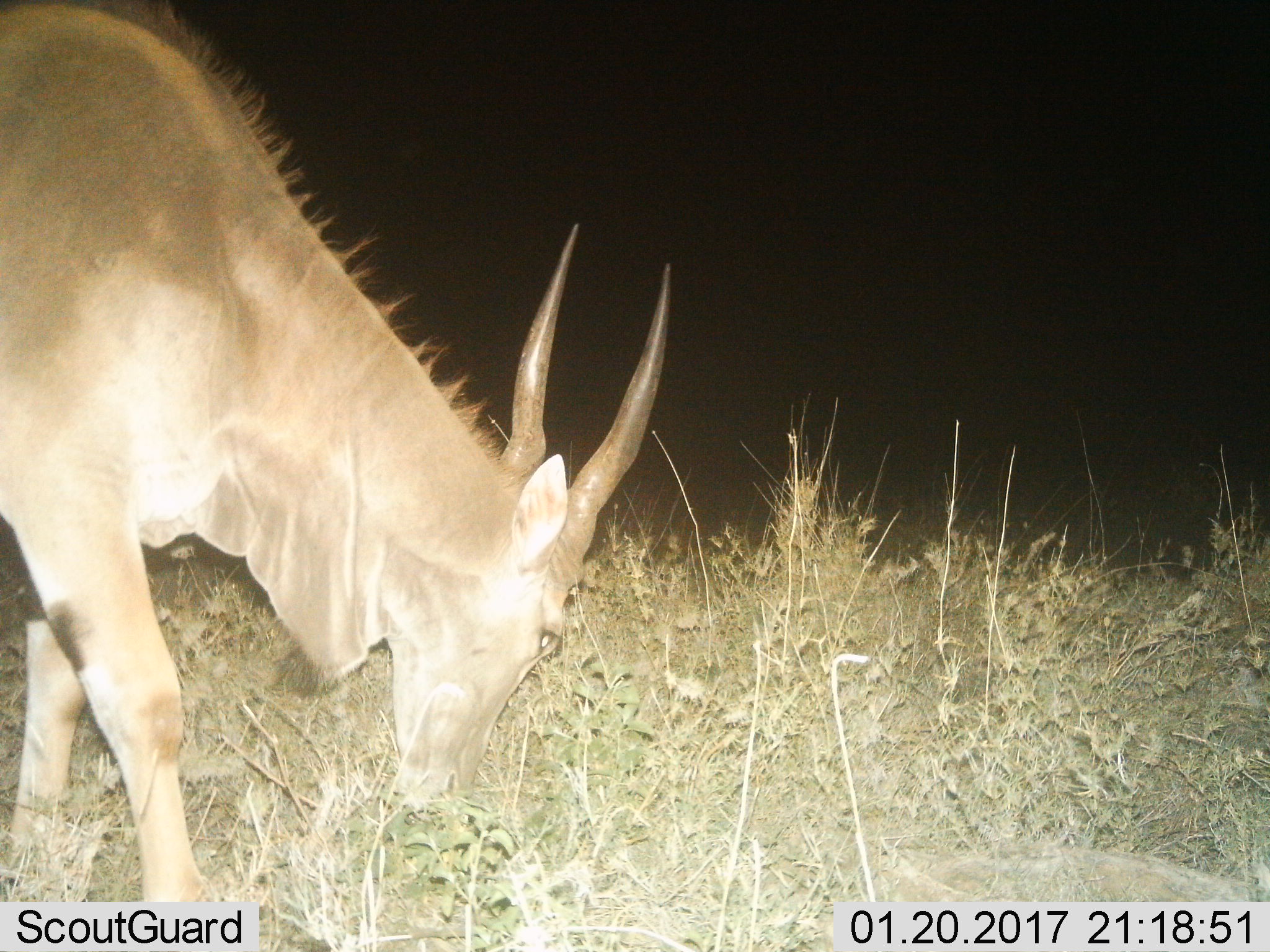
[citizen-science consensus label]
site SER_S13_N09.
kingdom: Animalia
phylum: Chordata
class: Mammalia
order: Artiodactyla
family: Bovidae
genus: Tragelaphus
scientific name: Tragelaphus oryx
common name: eland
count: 1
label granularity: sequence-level